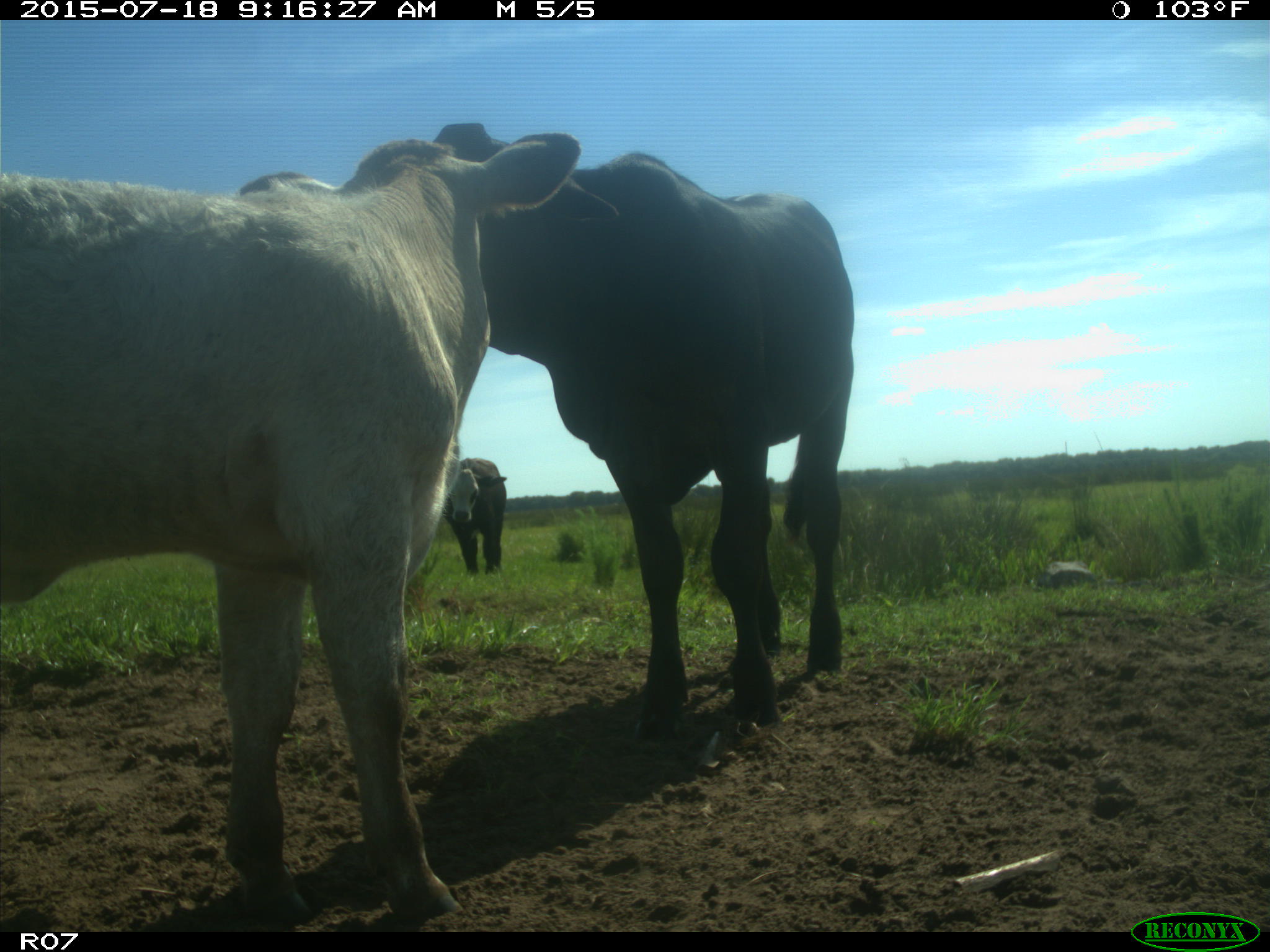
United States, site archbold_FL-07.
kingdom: Animalia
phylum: Chordata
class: Mammalia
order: Artiodactyla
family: Bovidae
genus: Bos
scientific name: Bos taurus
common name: domestic cow